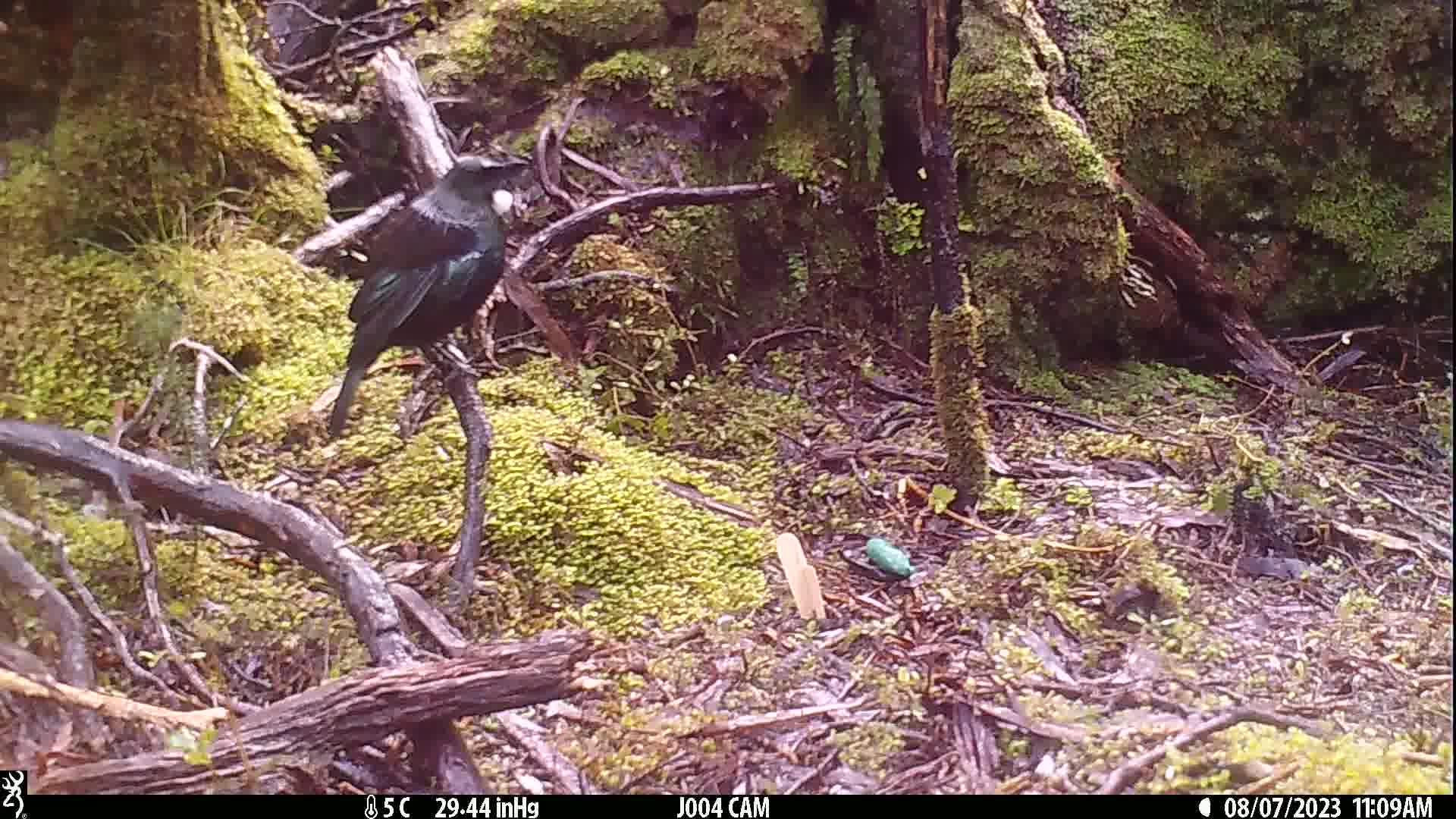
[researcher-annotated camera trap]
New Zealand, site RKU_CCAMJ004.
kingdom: Animalia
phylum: Chordata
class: Aves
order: Passeriformes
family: Meliphagidae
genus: Prosthemadera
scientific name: Prosthemadera novaeseelandiae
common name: tui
Tui (Prosthemadera novaeseelandiae).